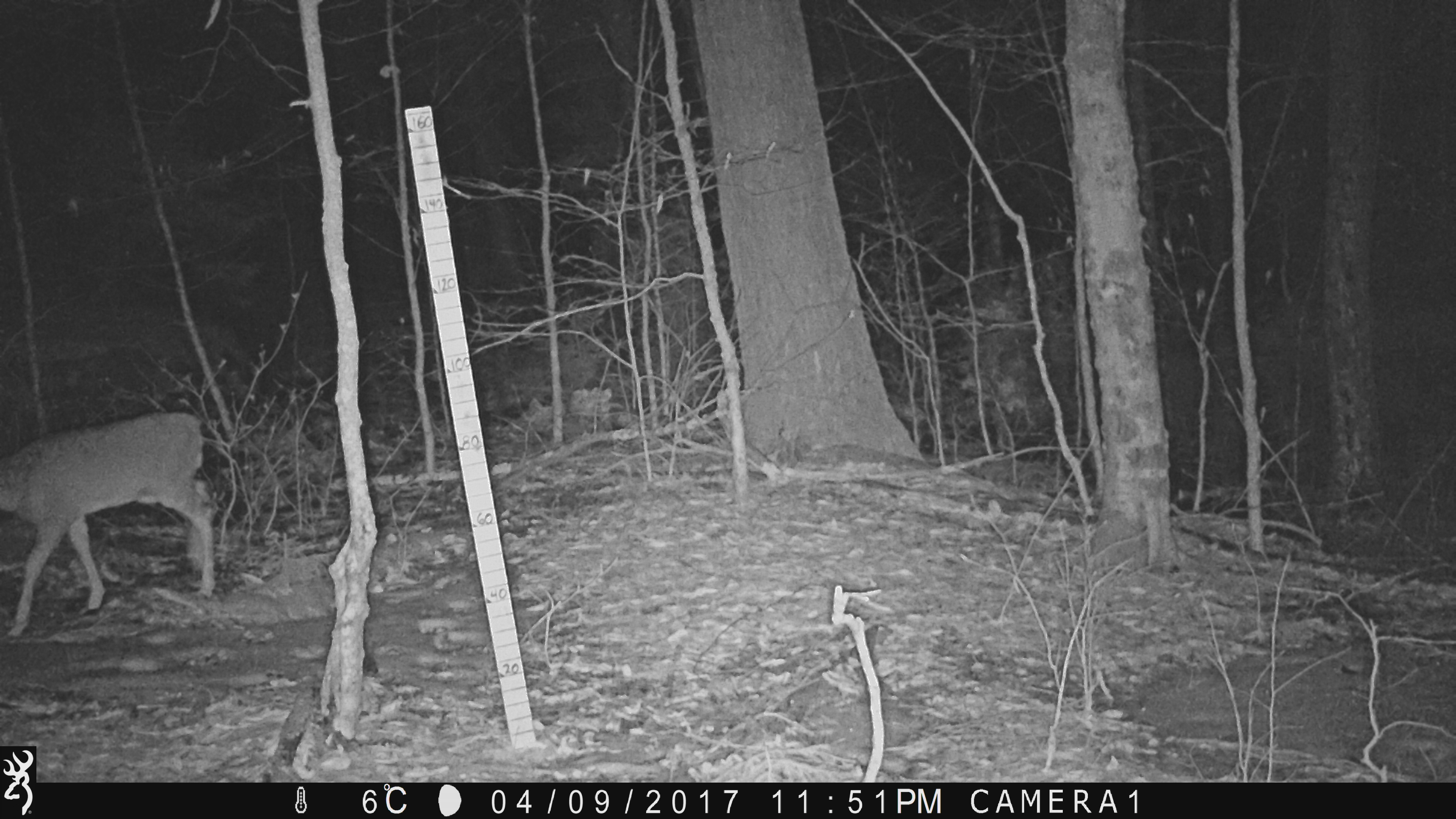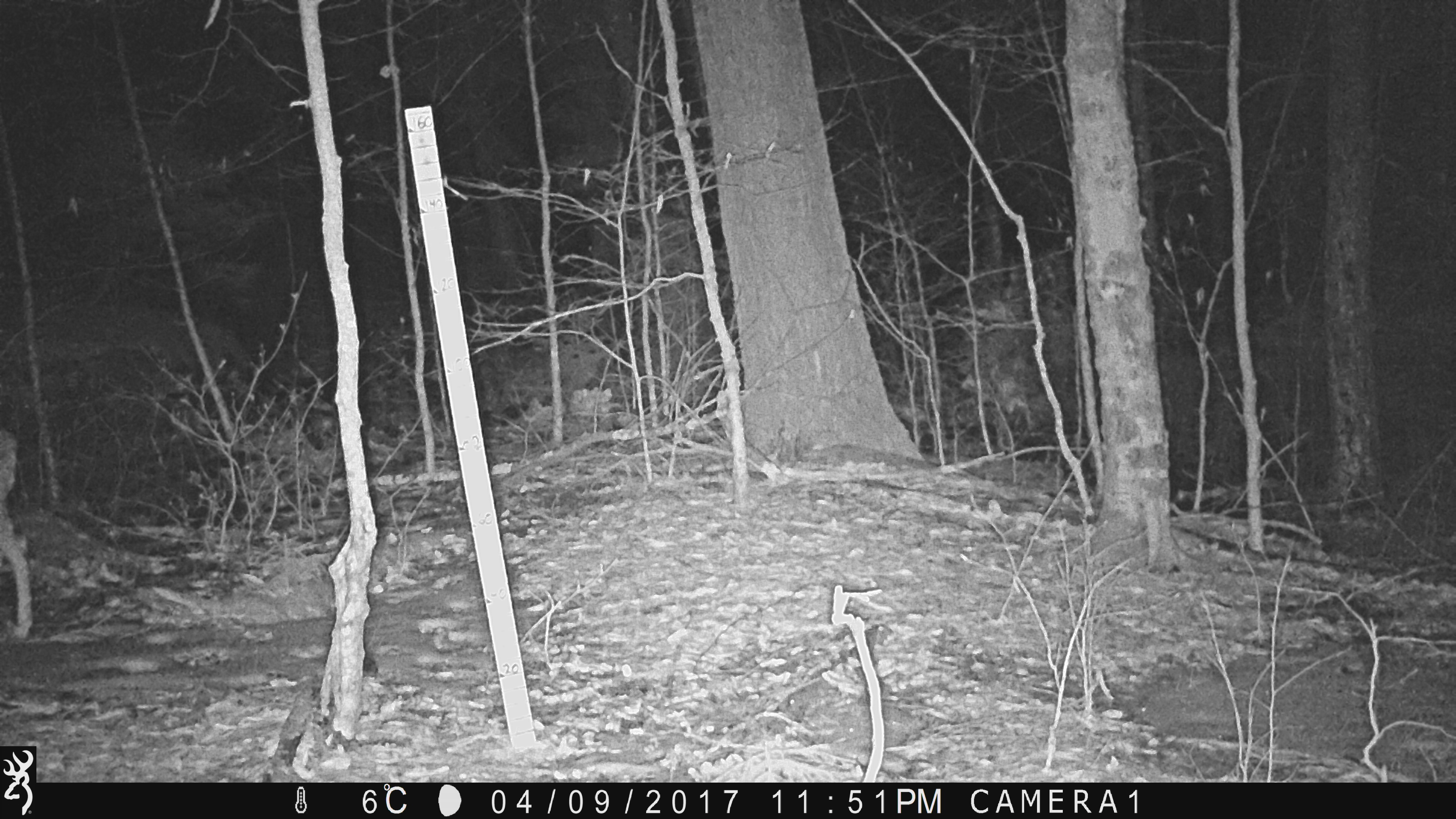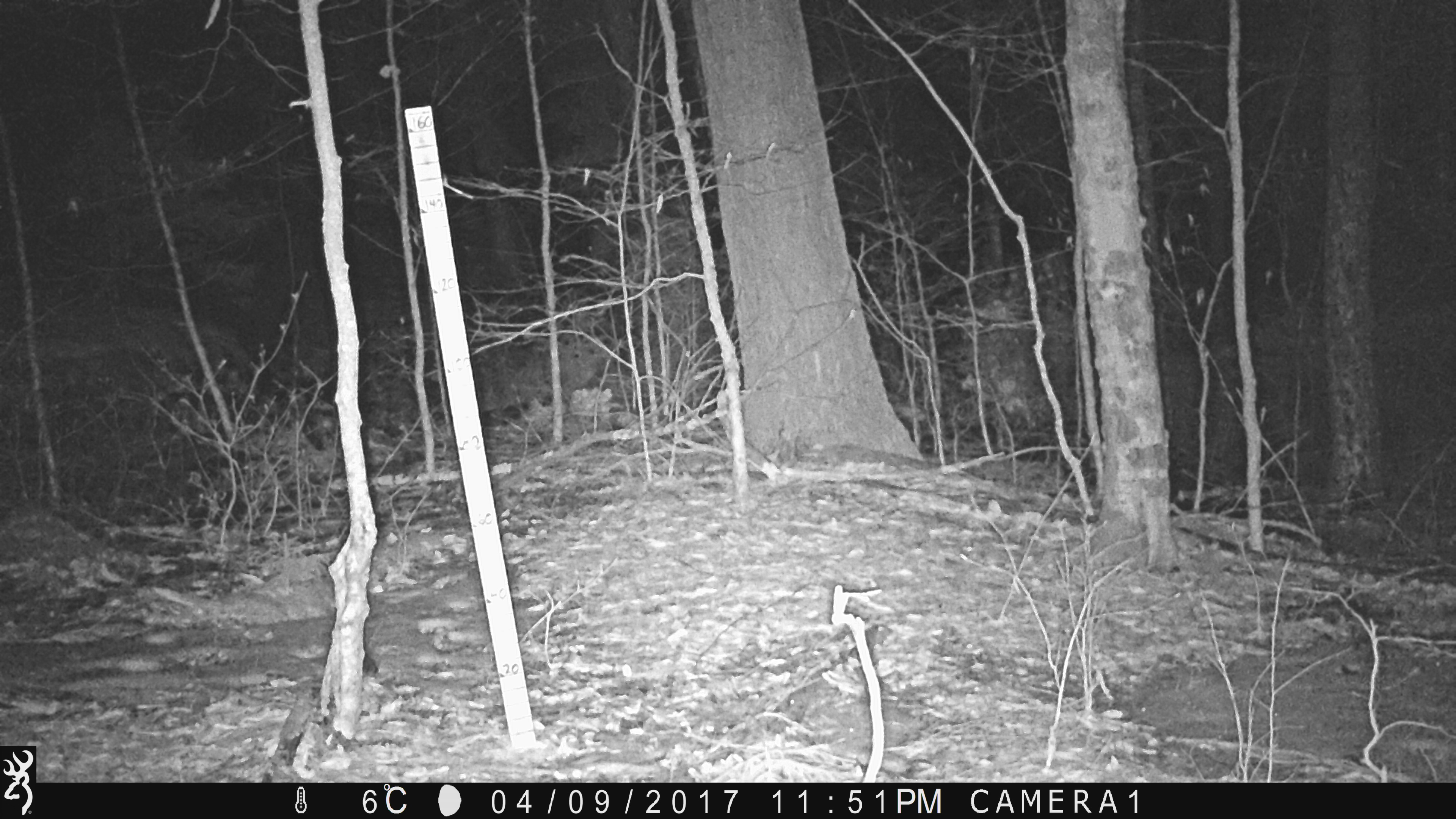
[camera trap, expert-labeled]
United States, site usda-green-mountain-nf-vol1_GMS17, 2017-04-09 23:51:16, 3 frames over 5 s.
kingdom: Animalia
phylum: Chordata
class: Mammalia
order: Artiodactyla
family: Cervidae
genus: Odocoileus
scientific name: Odocoileus virginianus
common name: white-tailed deer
White-tailed deer (Odocoileus virginianus).